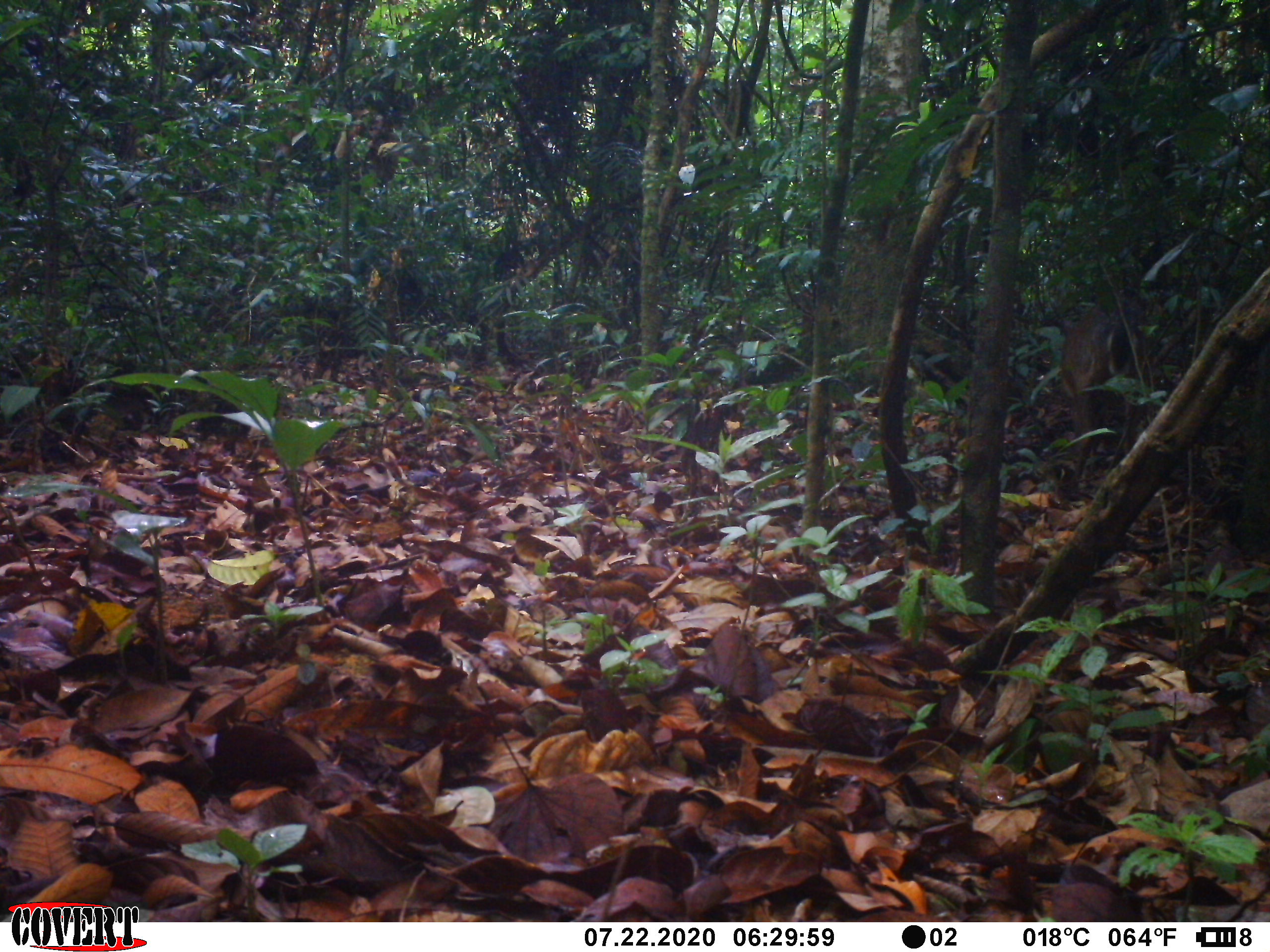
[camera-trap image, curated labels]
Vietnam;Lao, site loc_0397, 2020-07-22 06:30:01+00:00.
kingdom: Animalia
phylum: Chordata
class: Mammalia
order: Artiodactyla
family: Cervidae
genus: Muntiacus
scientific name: Muntiacus vuquangensis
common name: large-antlered muntjac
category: large antlered muntjac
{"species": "large antlered muntjac (large-antlered muntjac) (Muntiacus vuquangensis)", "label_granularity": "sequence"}